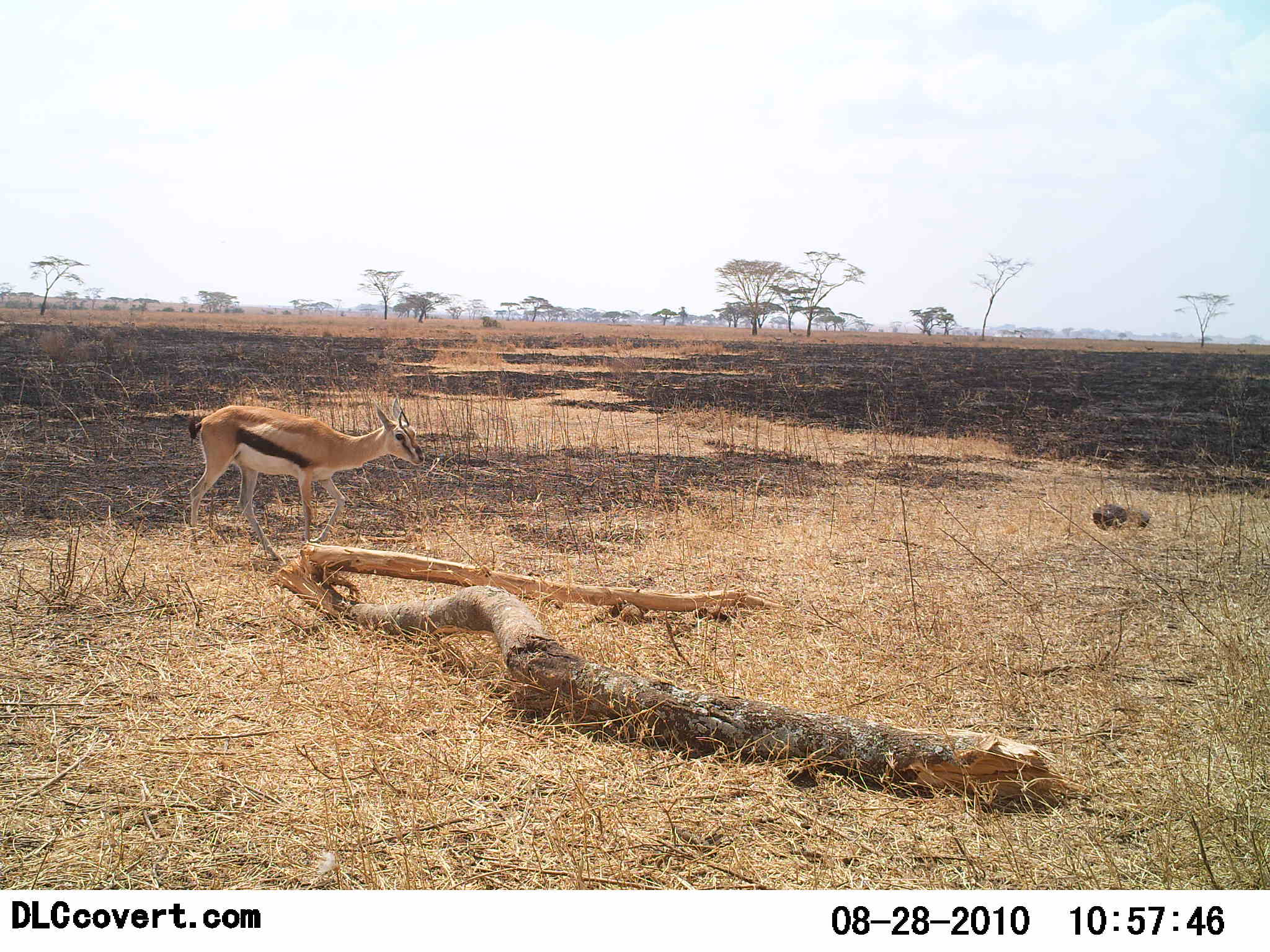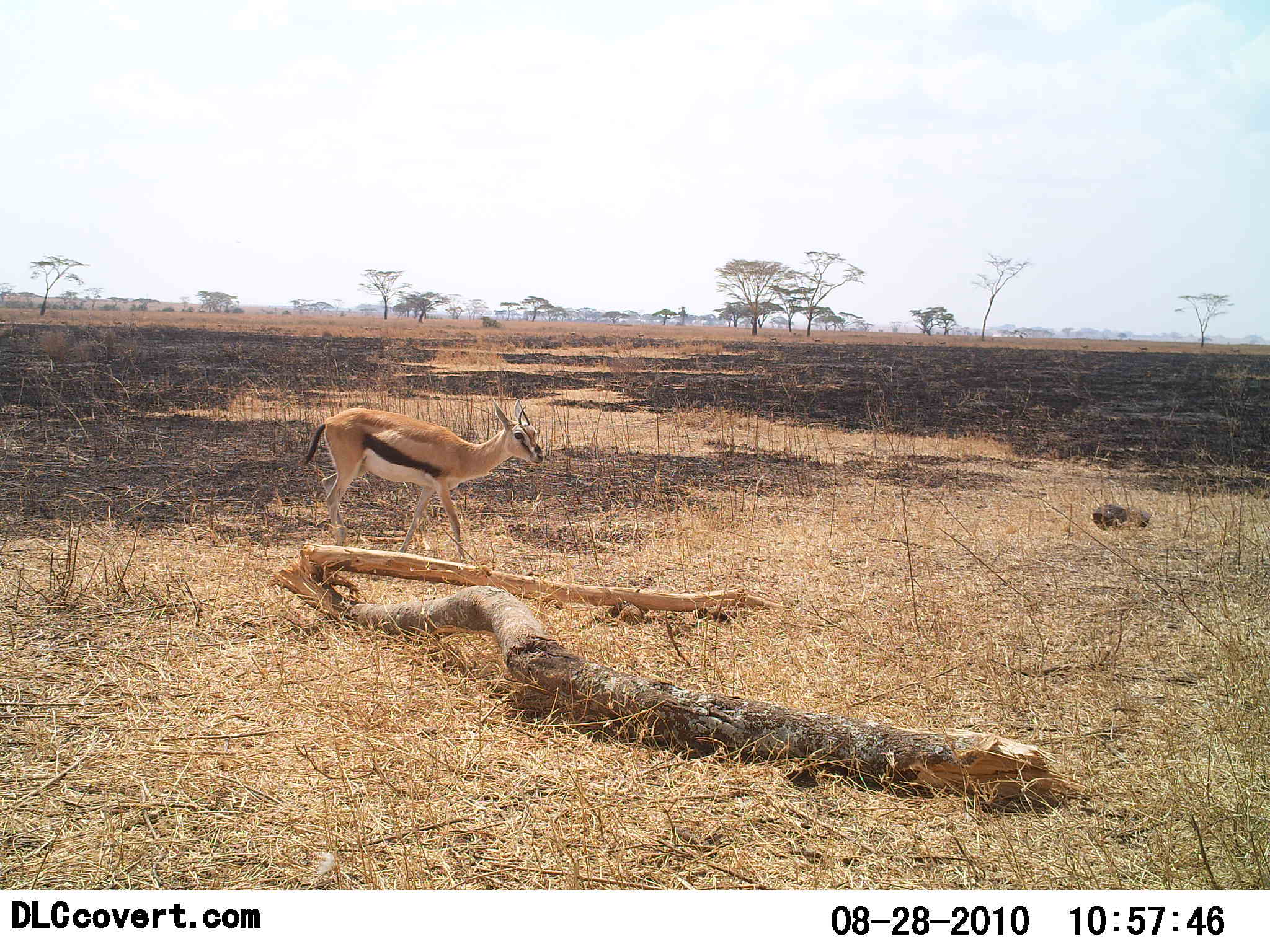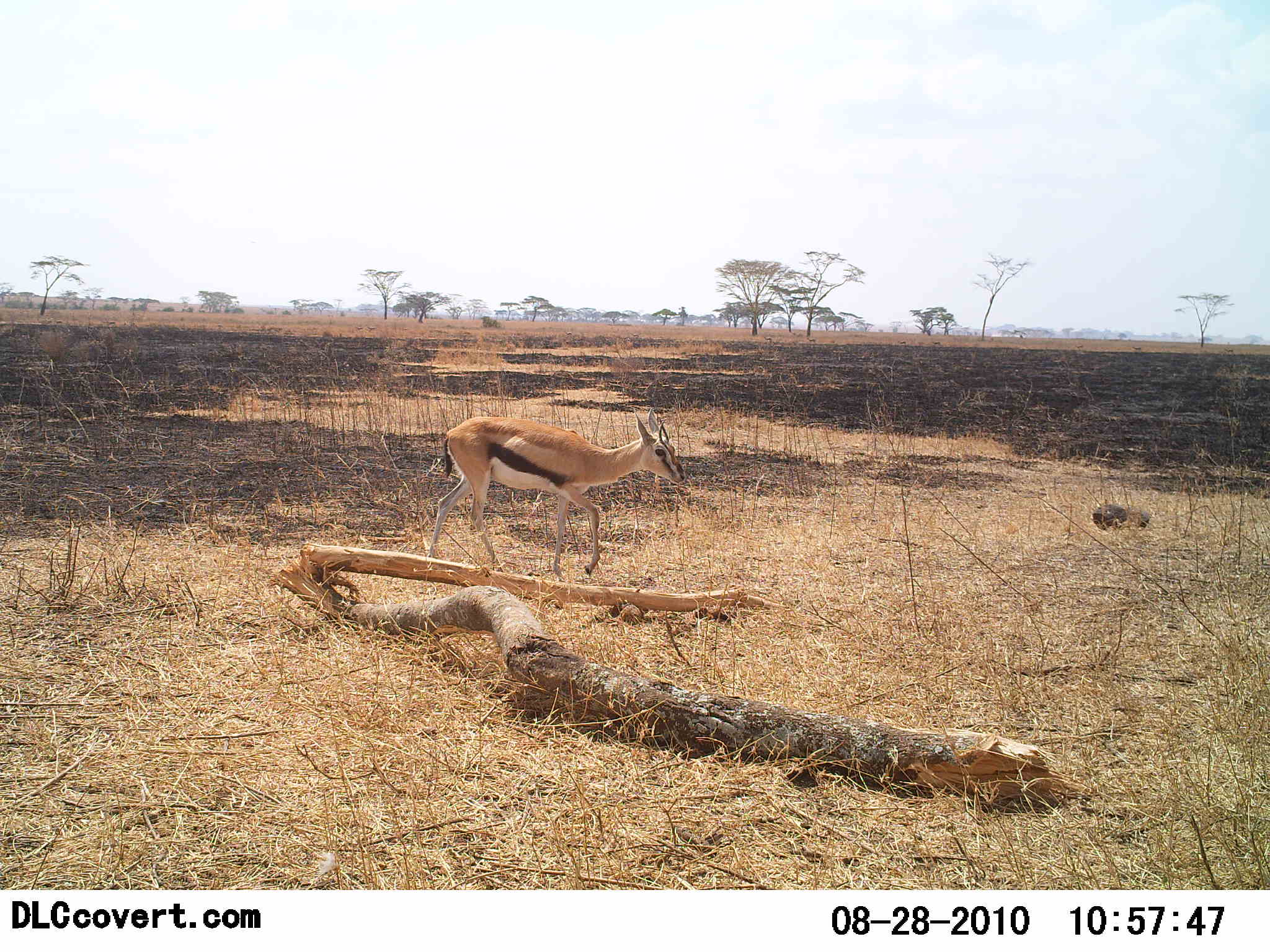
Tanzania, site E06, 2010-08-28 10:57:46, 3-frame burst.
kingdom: Animalia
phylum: Chordata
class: Mammalia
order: Artiodactyla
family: Bovidae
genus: Eudorcas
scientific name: Eudorcas thomsonii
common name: thomson's gazelle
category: gazellethomsons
Gazellethomsons (thomson's gazelle) (Eudorcas thomsonii), count 1. Behavior (volunteer vote fractions): standing 8%, resting 0%, moving 92%, interacting 0%. Young present (vote fraction): 0%. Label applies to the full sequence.